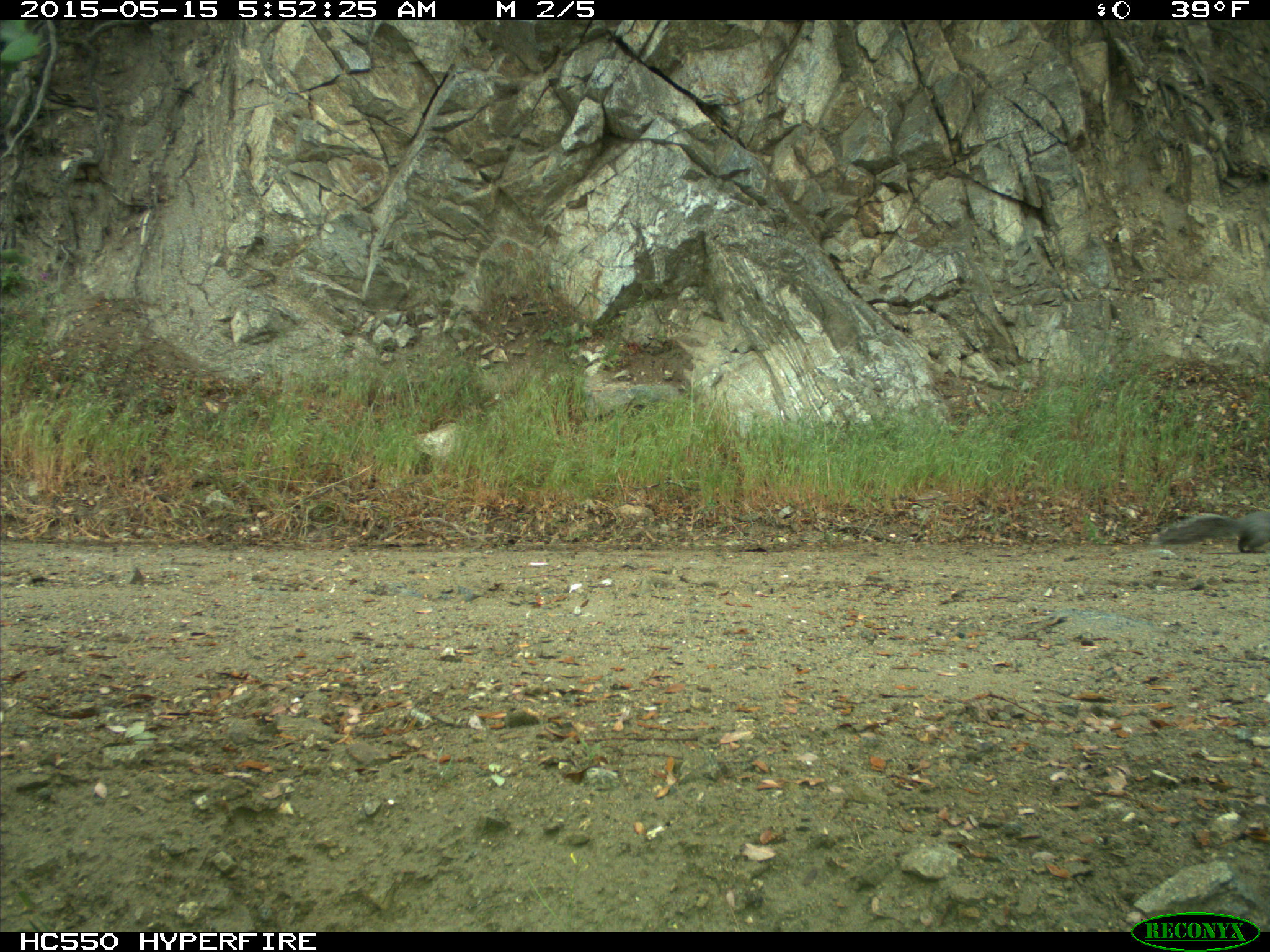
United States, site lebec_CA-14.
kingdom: Animalia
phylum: Chordata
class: Mammalia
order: Rodentia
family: Sciuridae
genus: Sciurus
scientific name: Sciurus carolinensis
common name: eastern gray squirrel